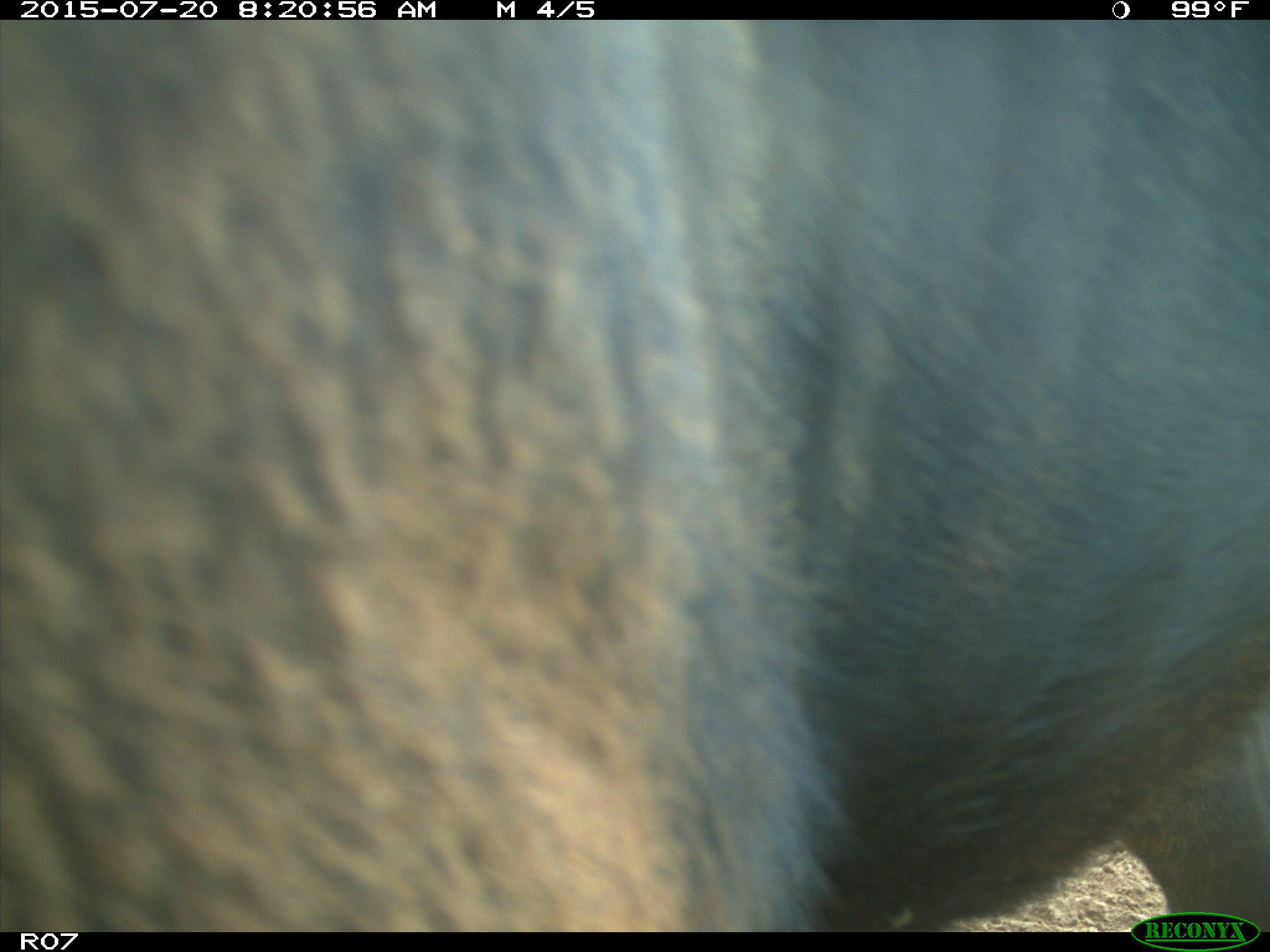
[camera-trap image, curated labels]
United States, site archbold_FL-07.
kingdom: Animalia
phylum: Chordata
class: Mammalia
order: Artiodactyla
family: Bovidae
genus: Bos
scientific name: Bos taurus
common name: domestic cow